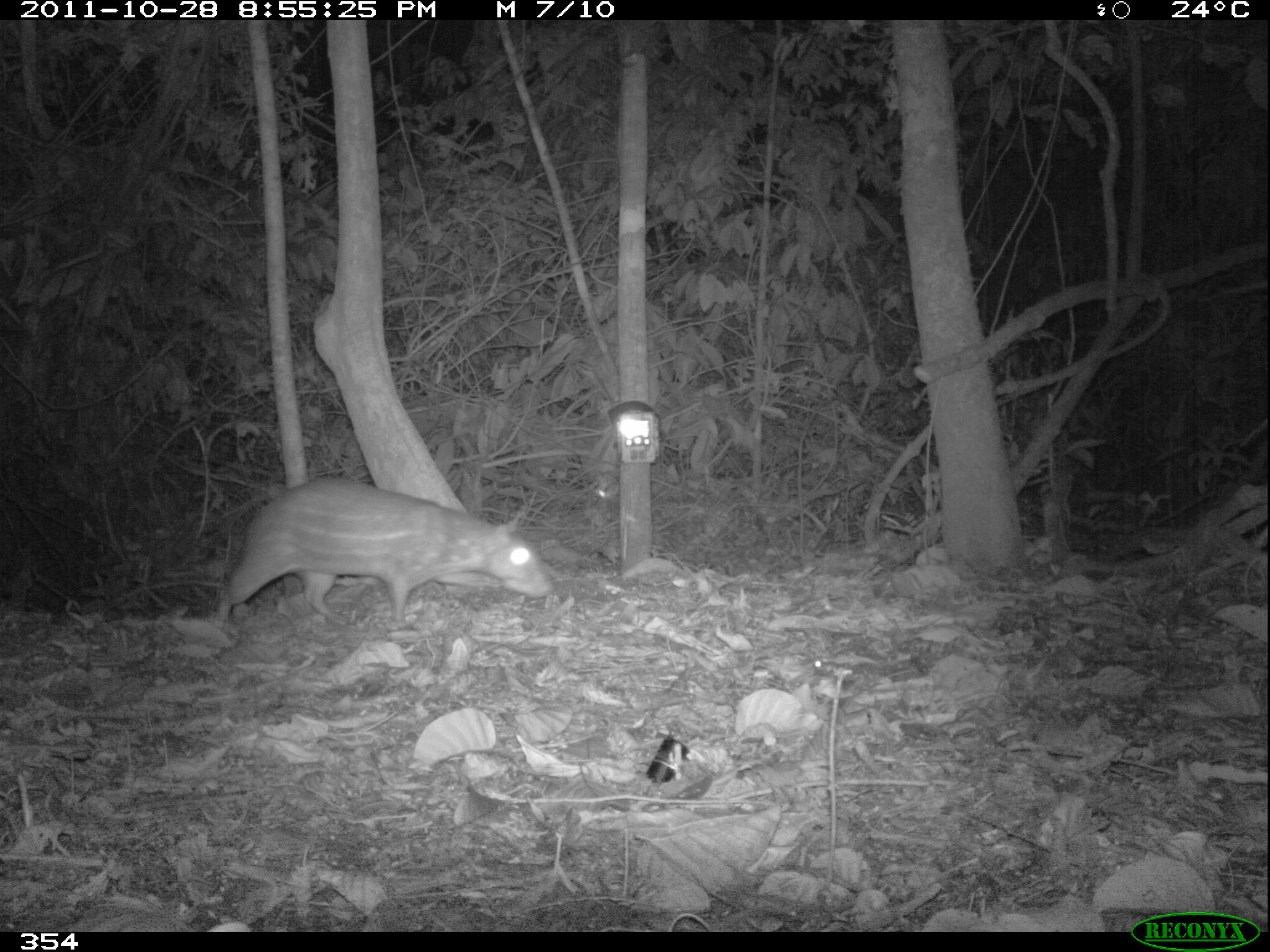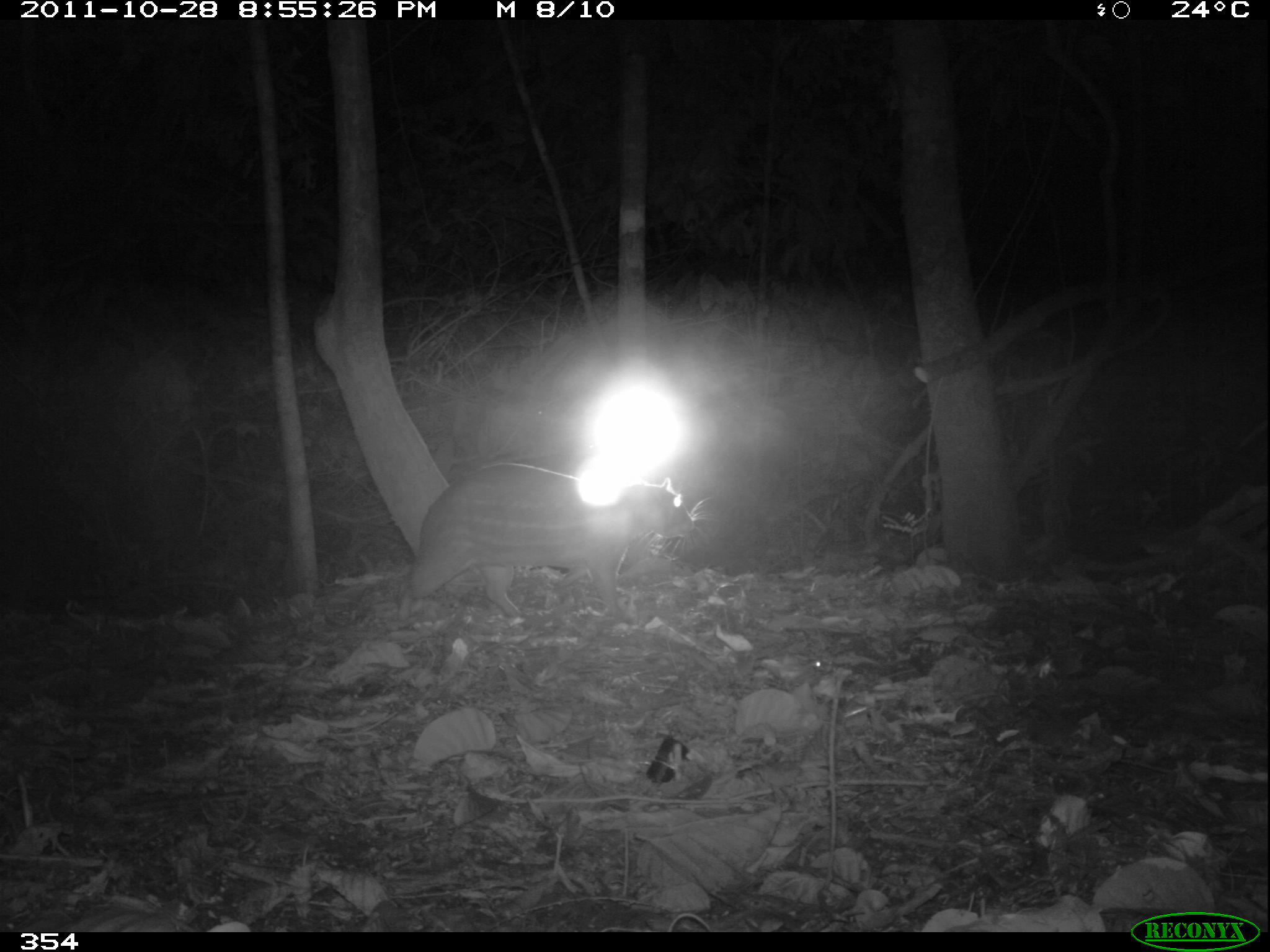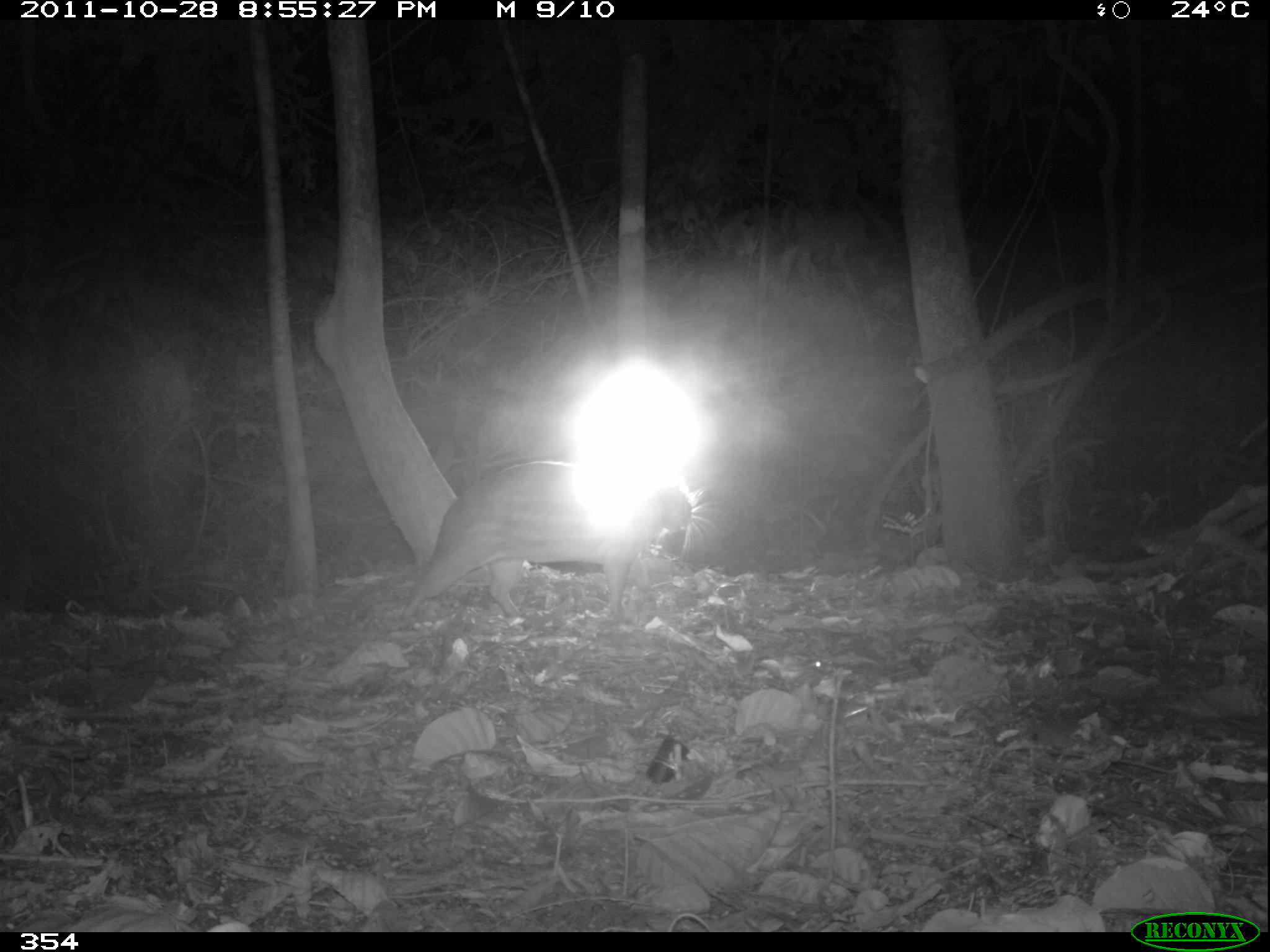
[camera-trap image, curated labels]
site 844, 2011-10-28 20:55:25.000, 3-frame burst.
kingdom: Animalia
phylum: Chordata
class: Mammalia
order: Rodentia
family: Cuniculidae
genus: Cuniculus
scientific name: Cuniculus paca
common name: spotted paca